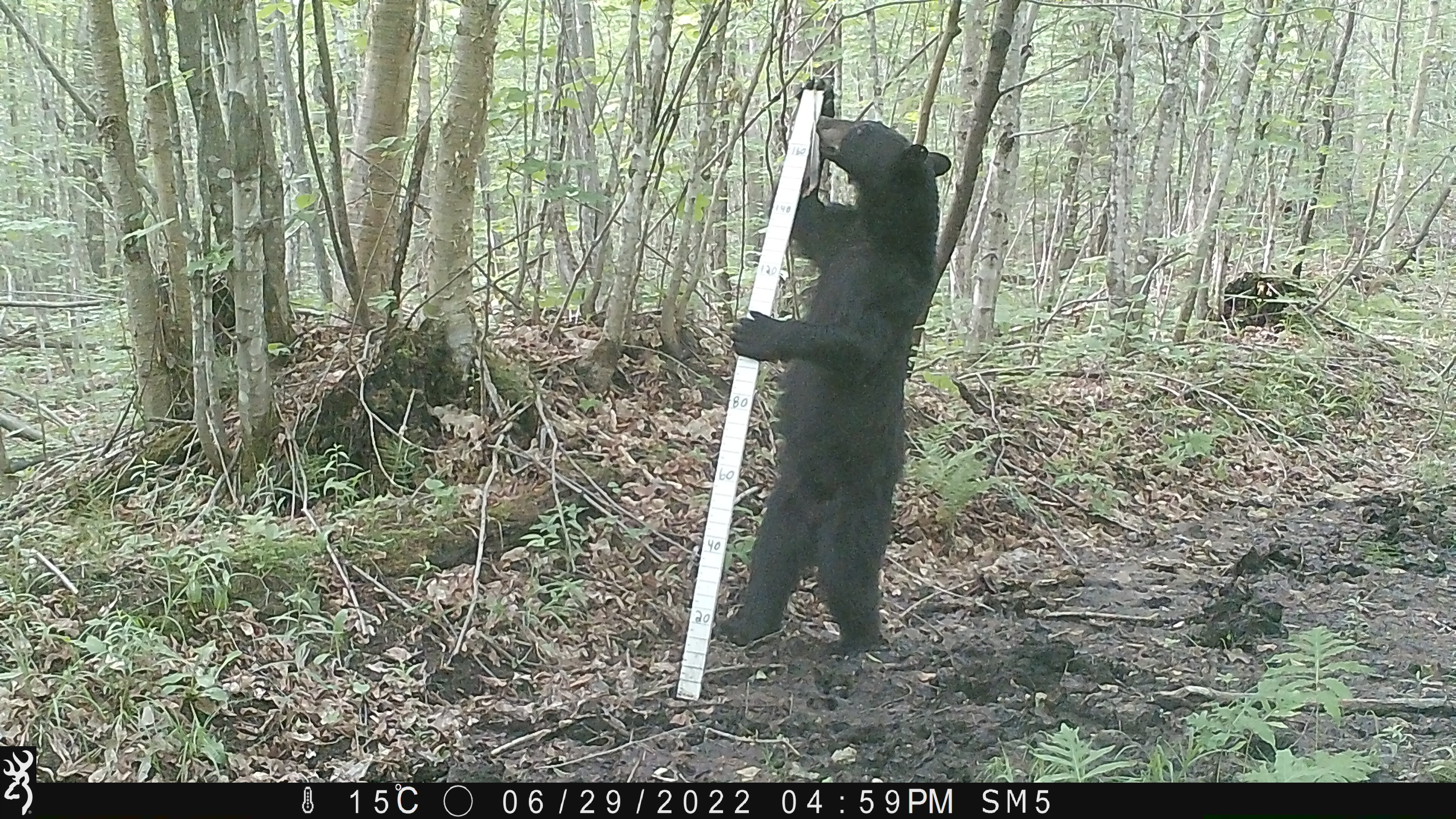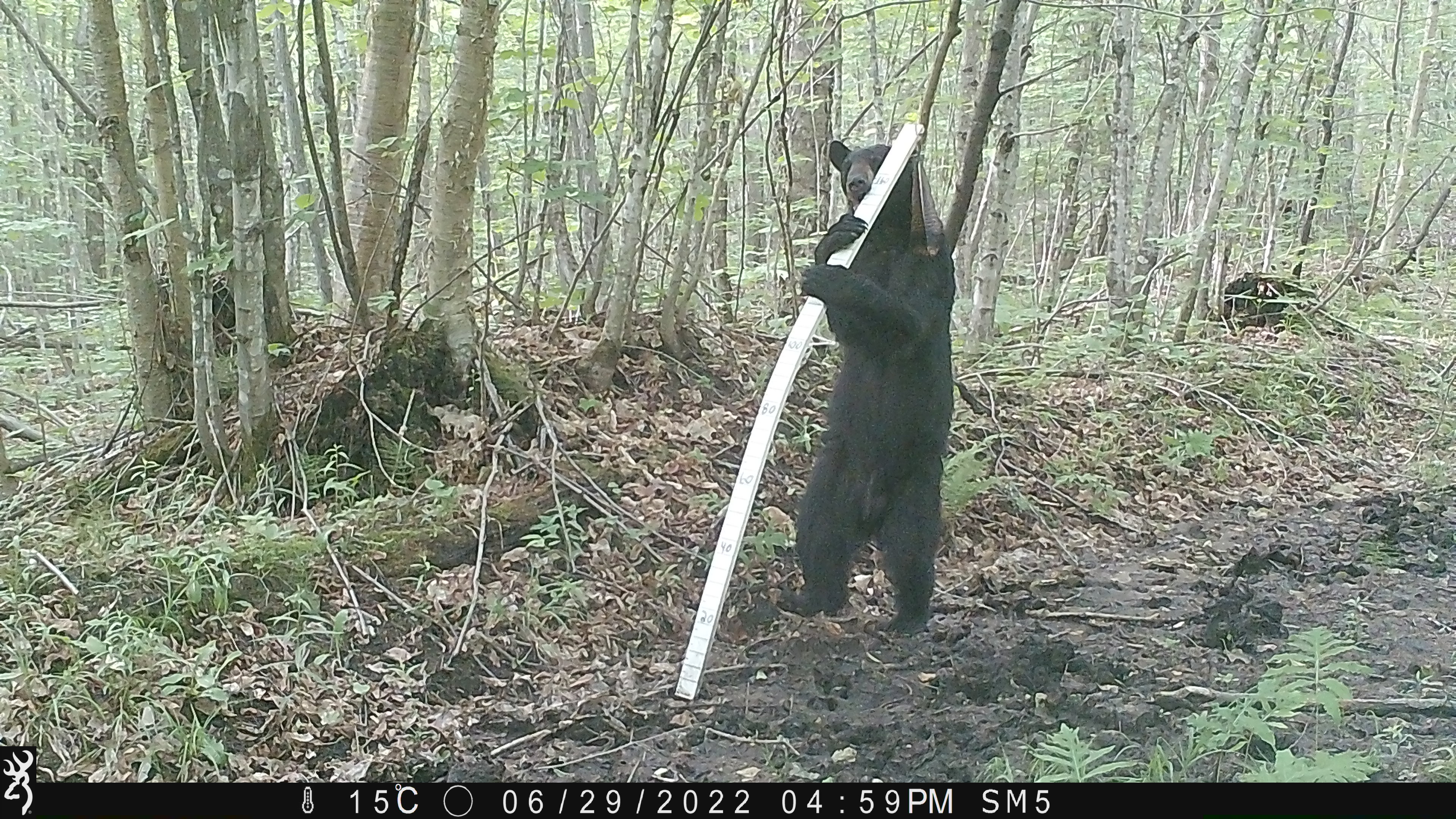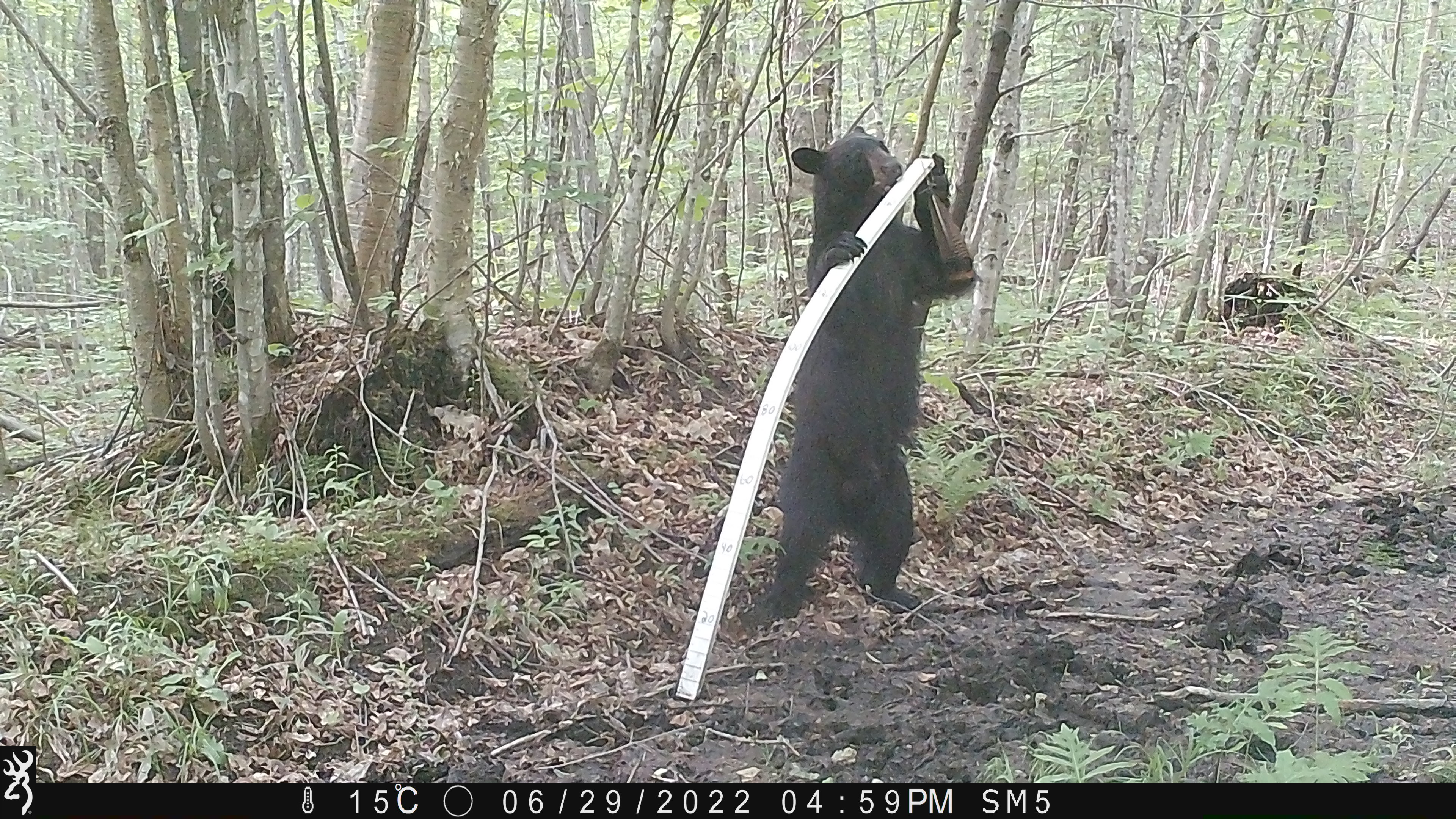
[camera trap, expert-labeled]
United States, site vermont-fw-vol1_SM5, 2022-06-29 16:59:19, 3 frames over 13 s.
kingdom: Animalia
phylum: Chordata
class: Mammalia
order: Carnivora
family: Ursidae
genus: Ursus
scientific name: Ursus americanus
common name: black bear